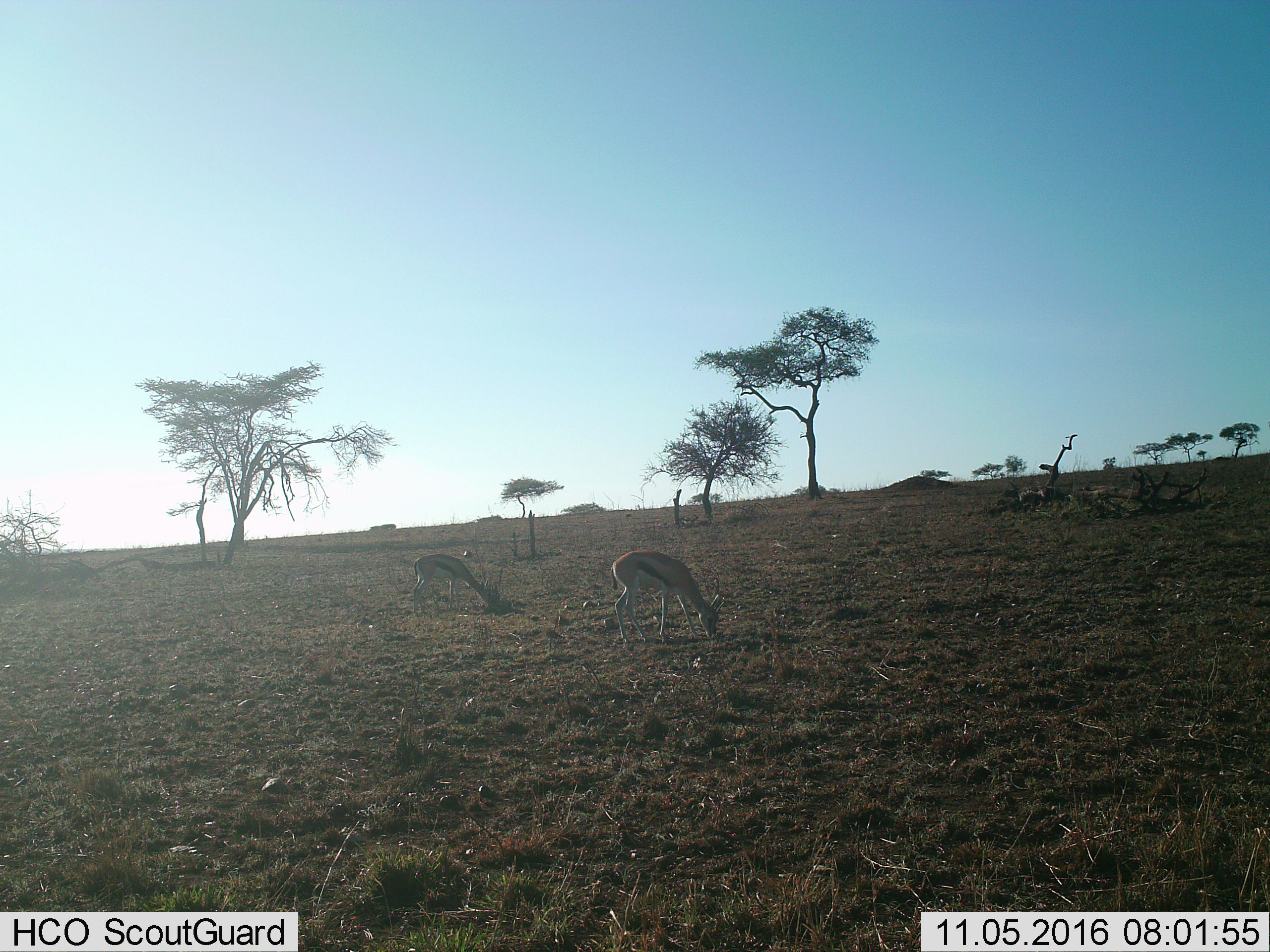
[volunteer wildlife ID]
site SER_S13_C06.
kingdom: Animalia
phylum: Chordata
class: Mammalia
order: Artiodactyla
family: Bovidae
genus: Eudorcas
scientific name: Eudorcas thomsonii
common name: thomson's gazelle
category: gazellethomsons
Gazellethomsons (thomson's gazelle) (Eudorcas thomsonii), count 2. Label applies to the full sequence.